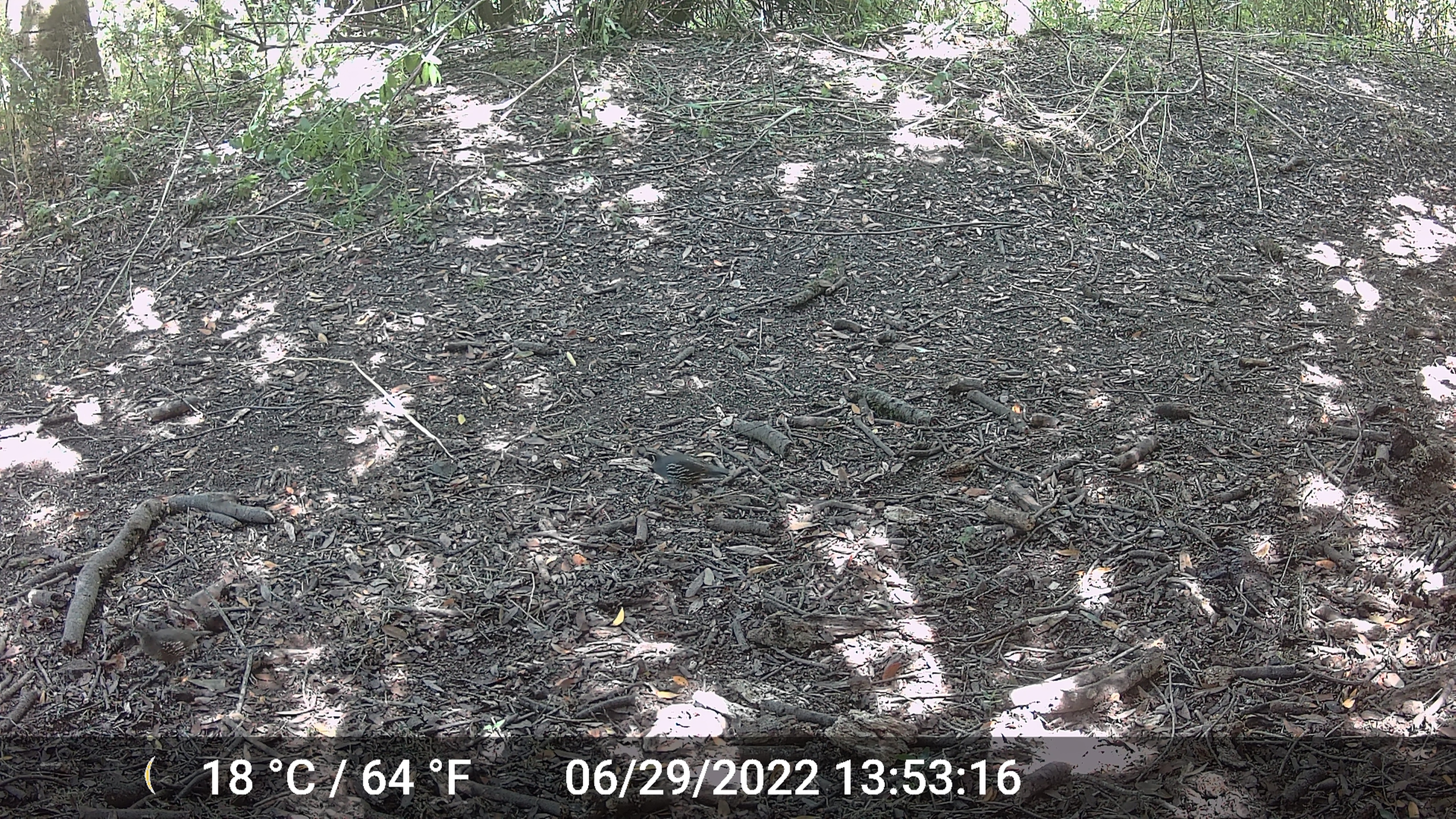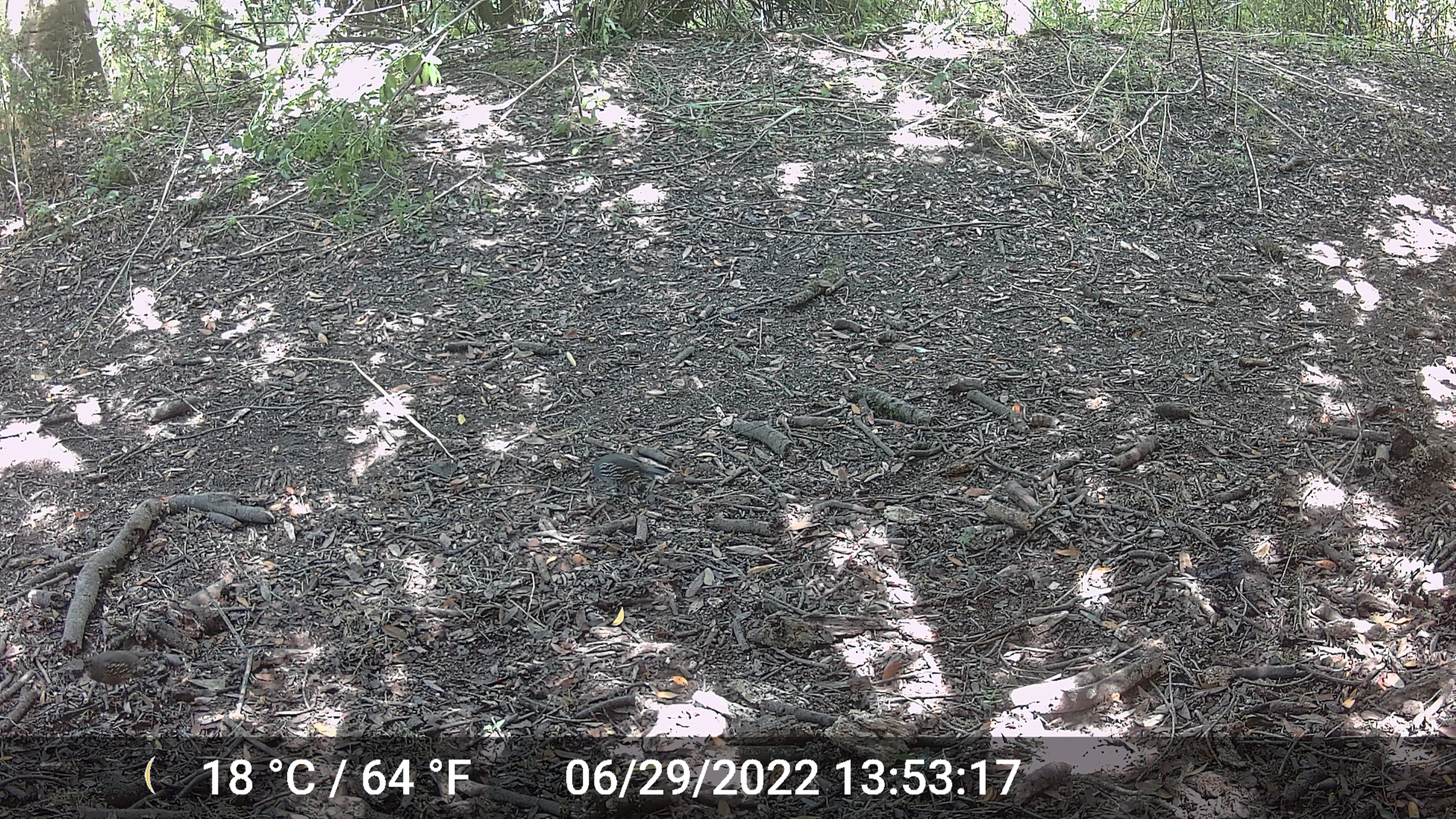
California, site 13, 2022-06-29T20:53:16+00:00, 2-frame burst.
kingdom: Animalia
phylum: Chordata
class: Aves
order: Galliformes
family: Odontophoridae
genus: Callipepla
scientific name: Callipepla californica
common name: california quail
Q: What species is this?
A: California quail (Callipepla californica).